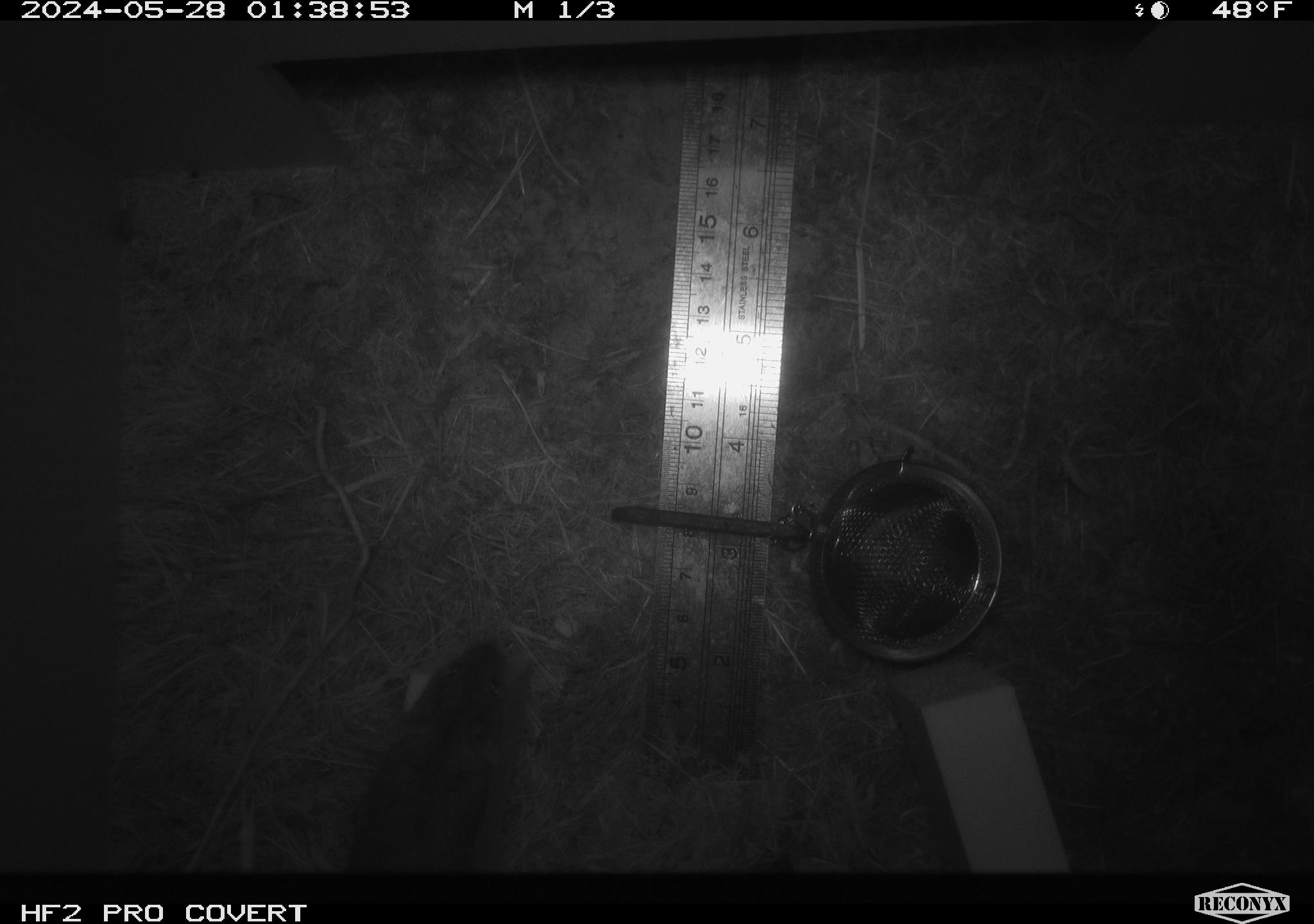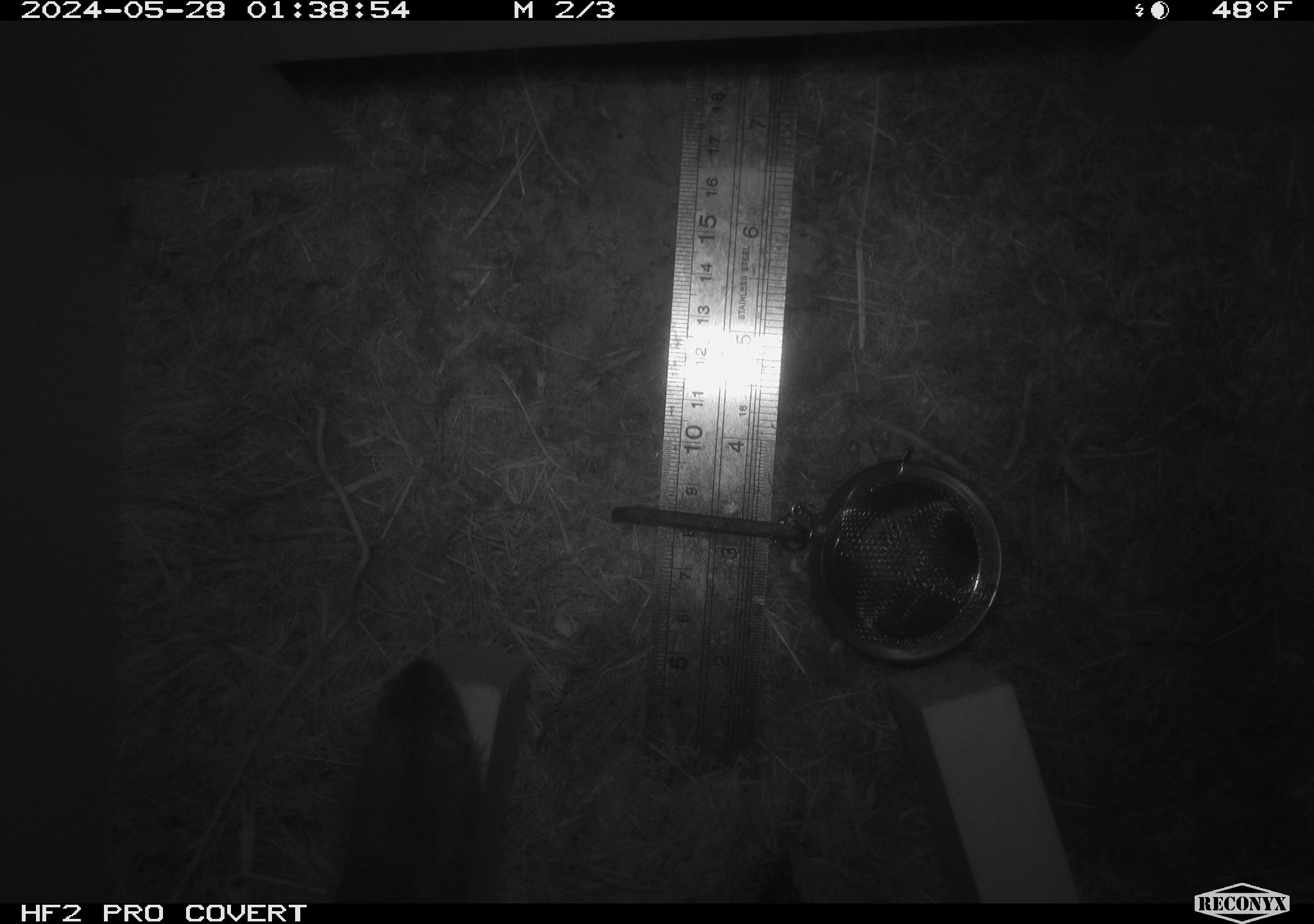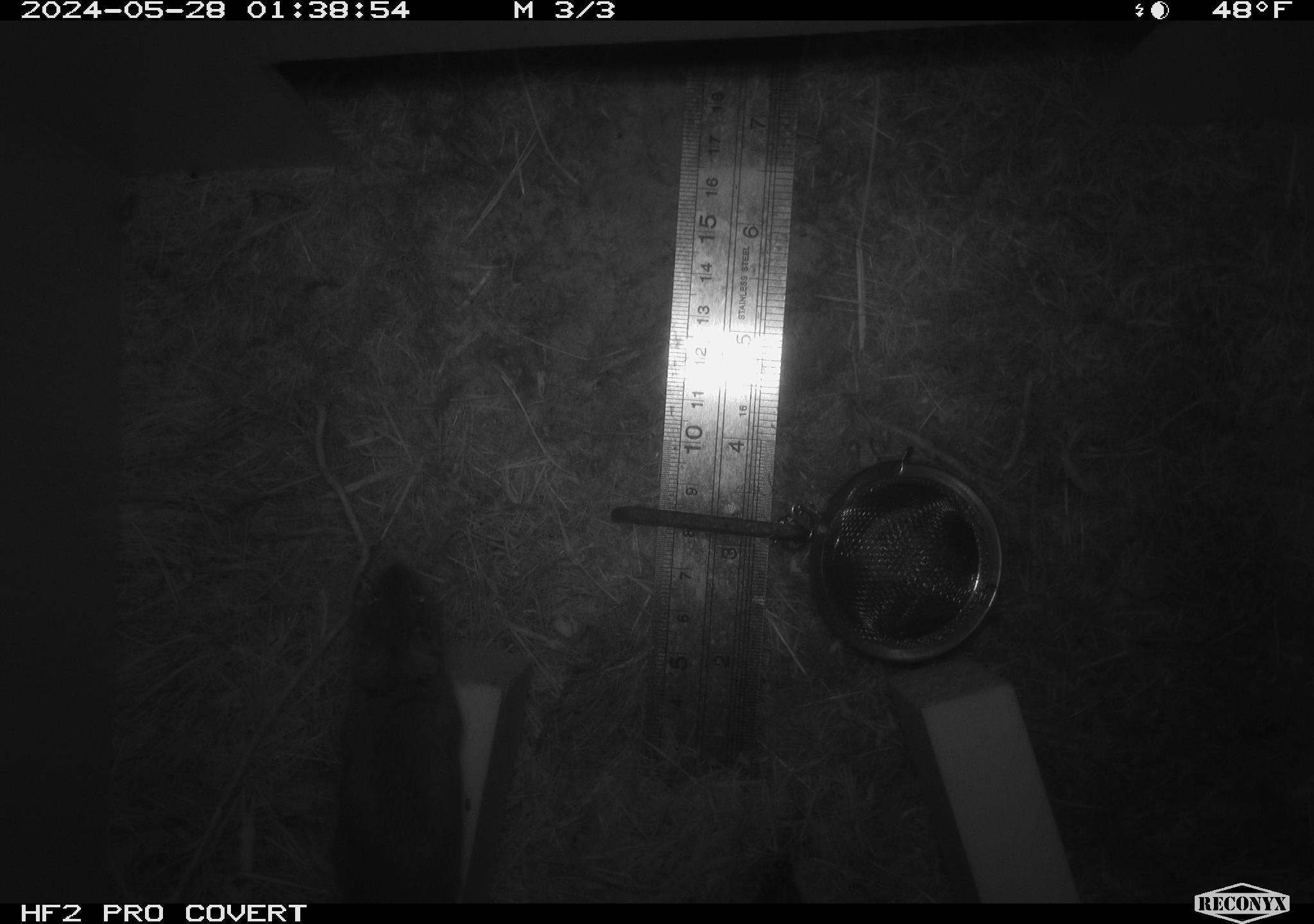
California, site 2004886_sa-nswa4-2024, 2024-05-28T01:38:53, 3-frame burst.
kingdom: Animalia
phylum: Chordata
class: Mammalia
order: Rodentia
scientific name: Rodentia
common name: rodent